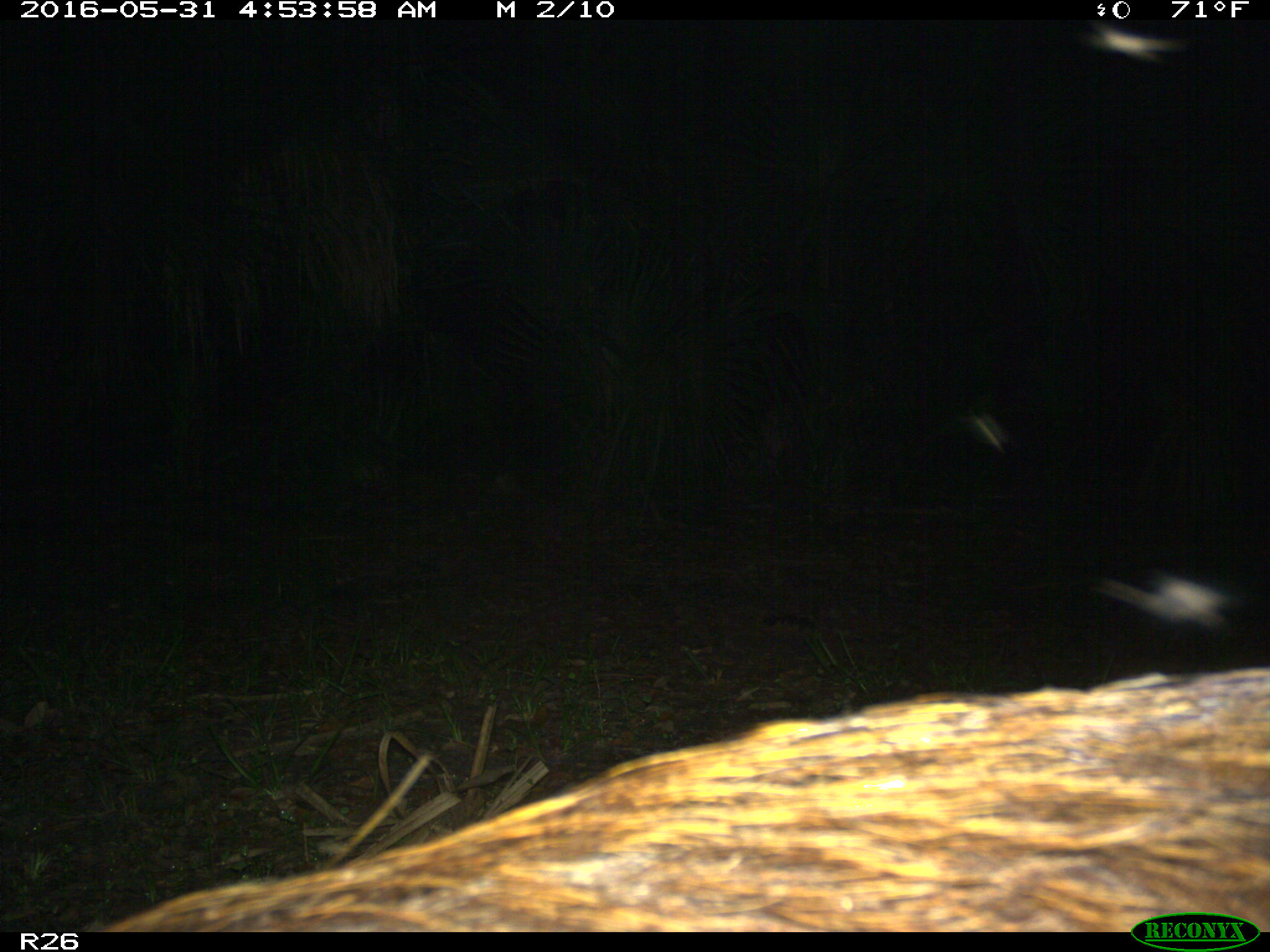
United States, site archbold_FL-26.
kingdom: Animalia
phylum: Chordata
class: Mammalia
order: Artiodactyla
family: Suidae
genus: Sus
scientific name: Sus scrofa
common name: wild boar